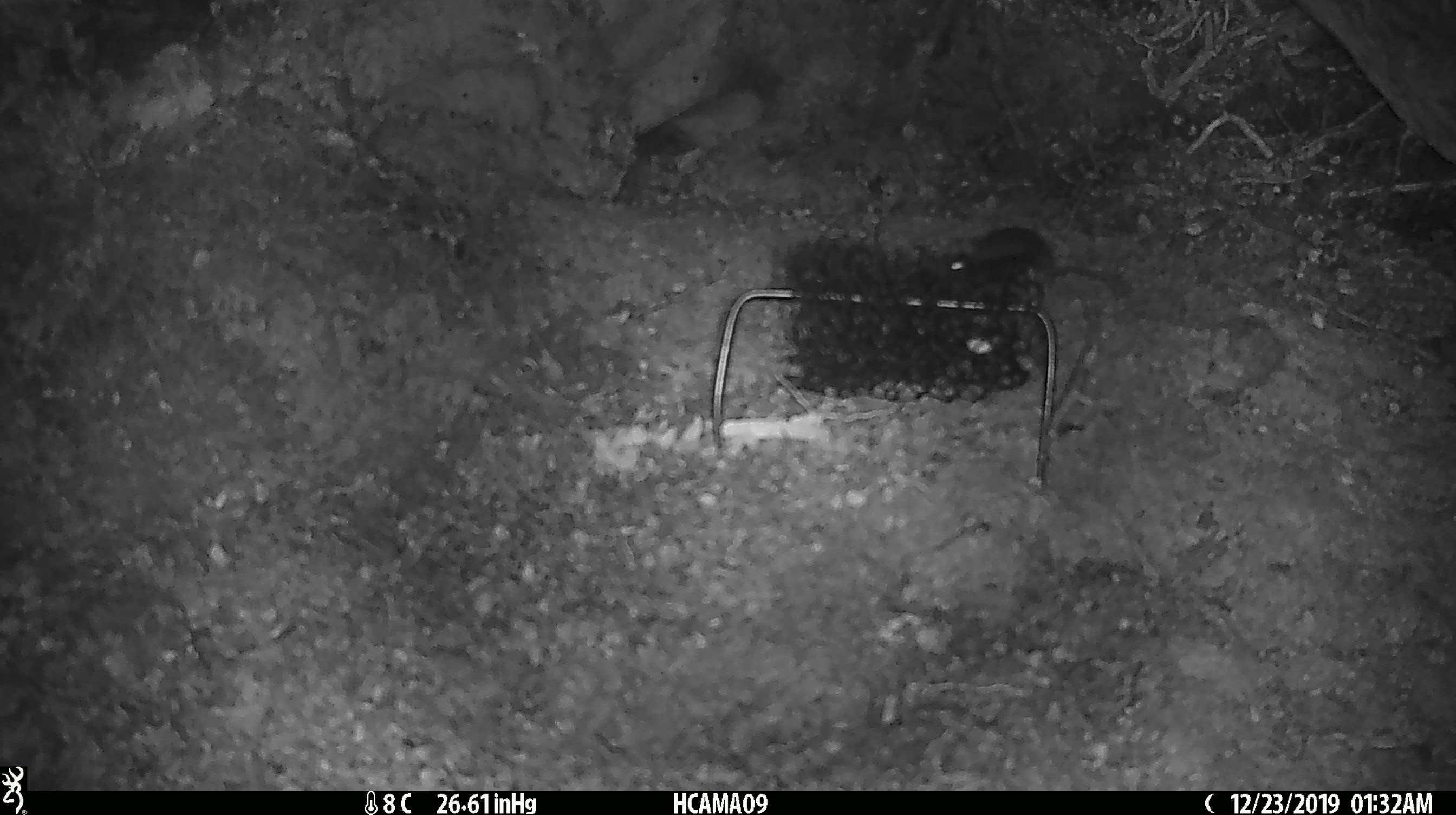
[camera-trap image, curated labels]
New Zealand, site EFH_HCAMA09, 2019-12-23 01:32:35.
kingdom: Animalia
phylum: Chordata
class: Mammalia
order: Rodentia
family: Muridae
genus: Mus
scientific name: Mus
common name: mouse